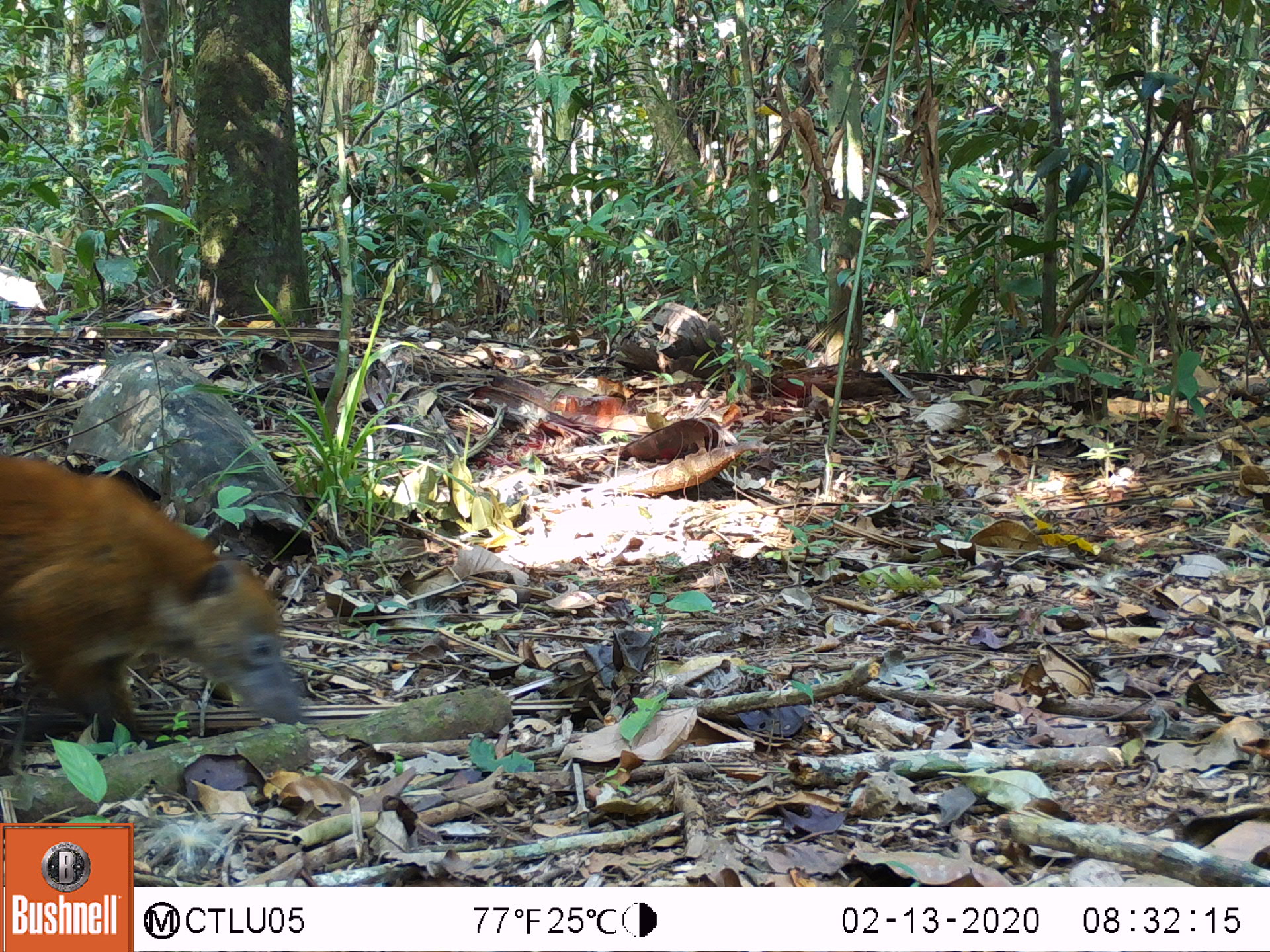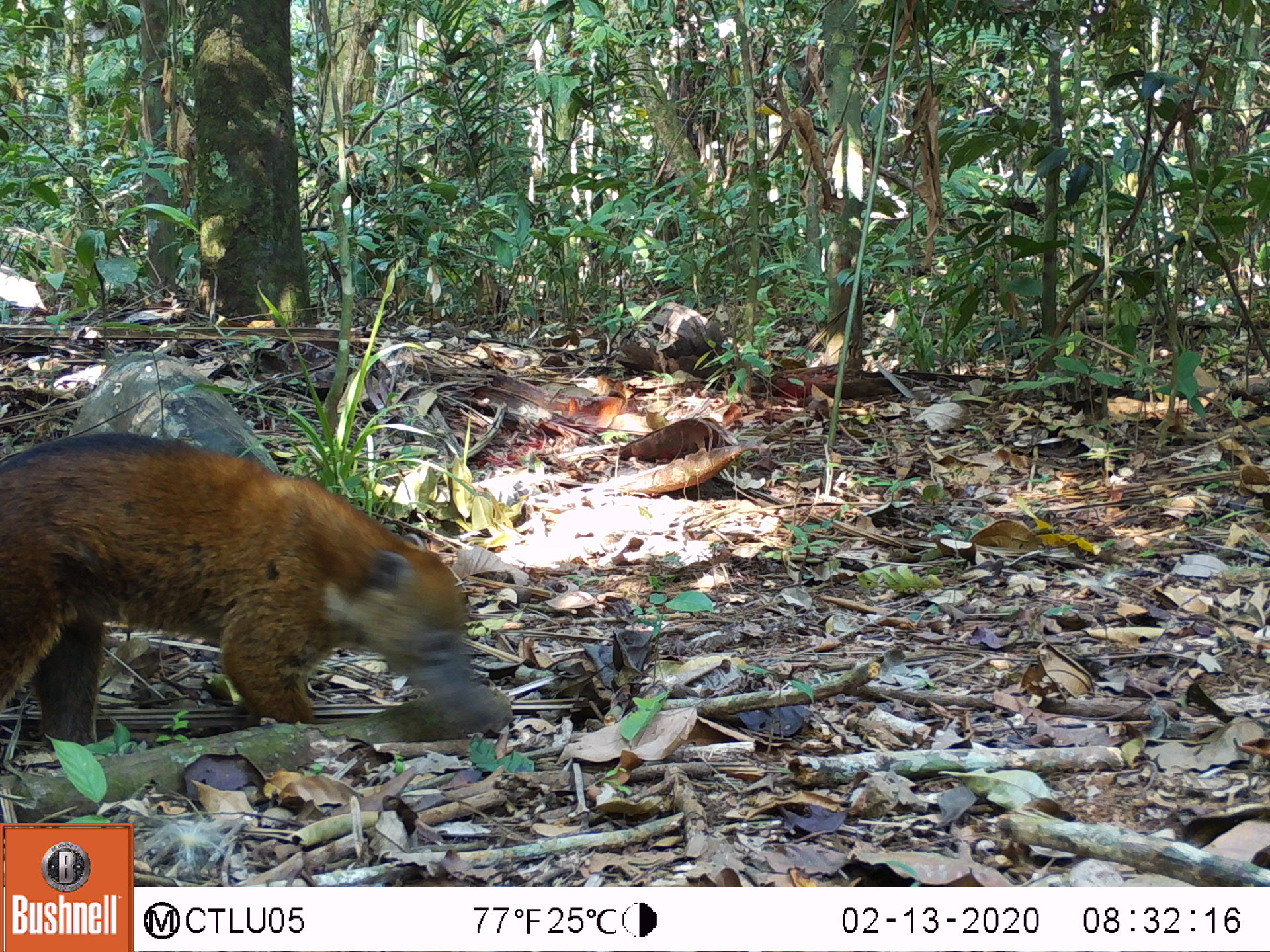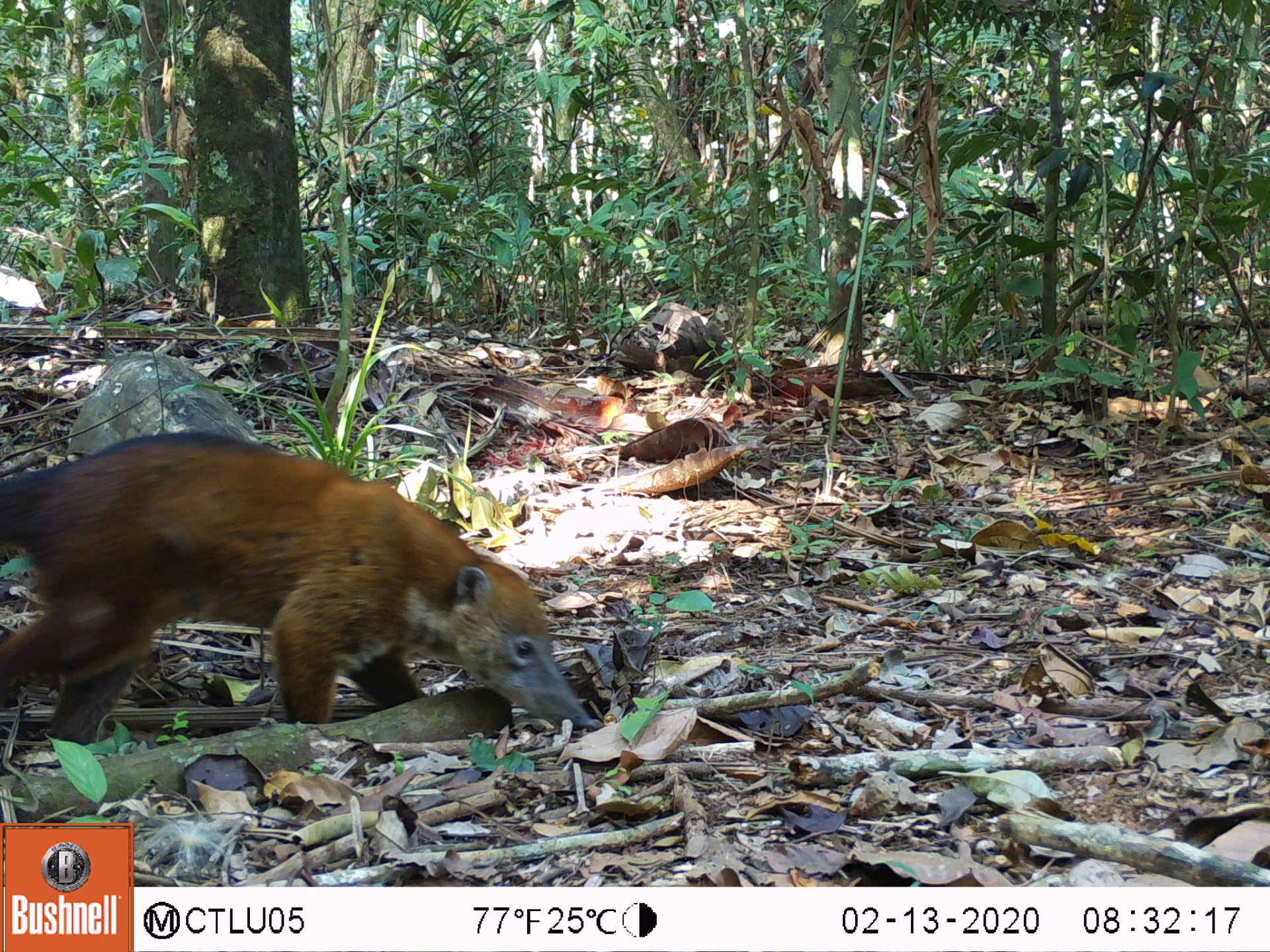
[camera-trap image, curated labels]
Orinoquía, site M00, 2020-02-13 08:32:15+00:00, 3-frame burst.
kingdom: Animalia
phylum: Chordata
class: Mammalia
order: Carnivora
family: Procyonidae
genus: Nasua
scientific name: Nasua nasua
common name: south american coati